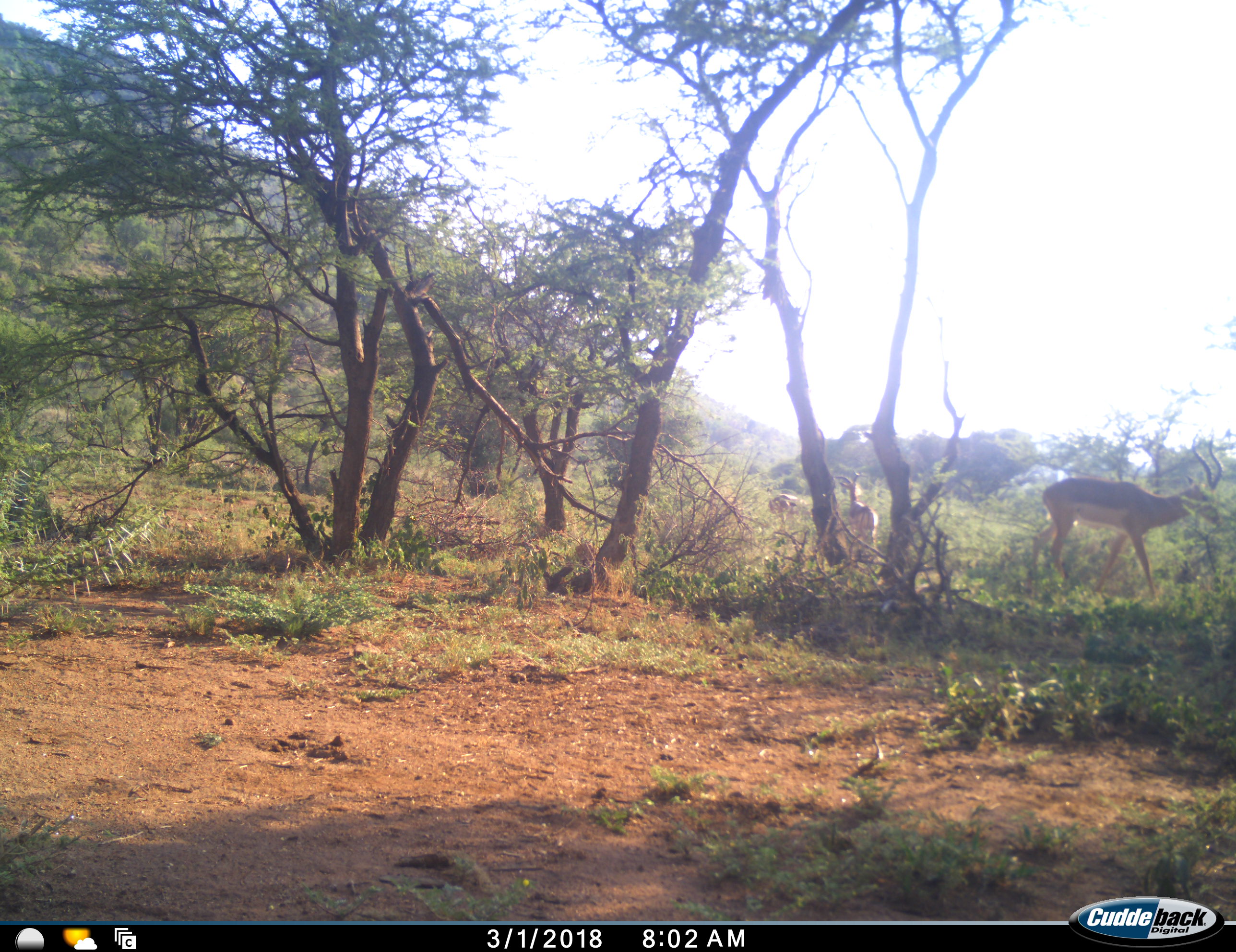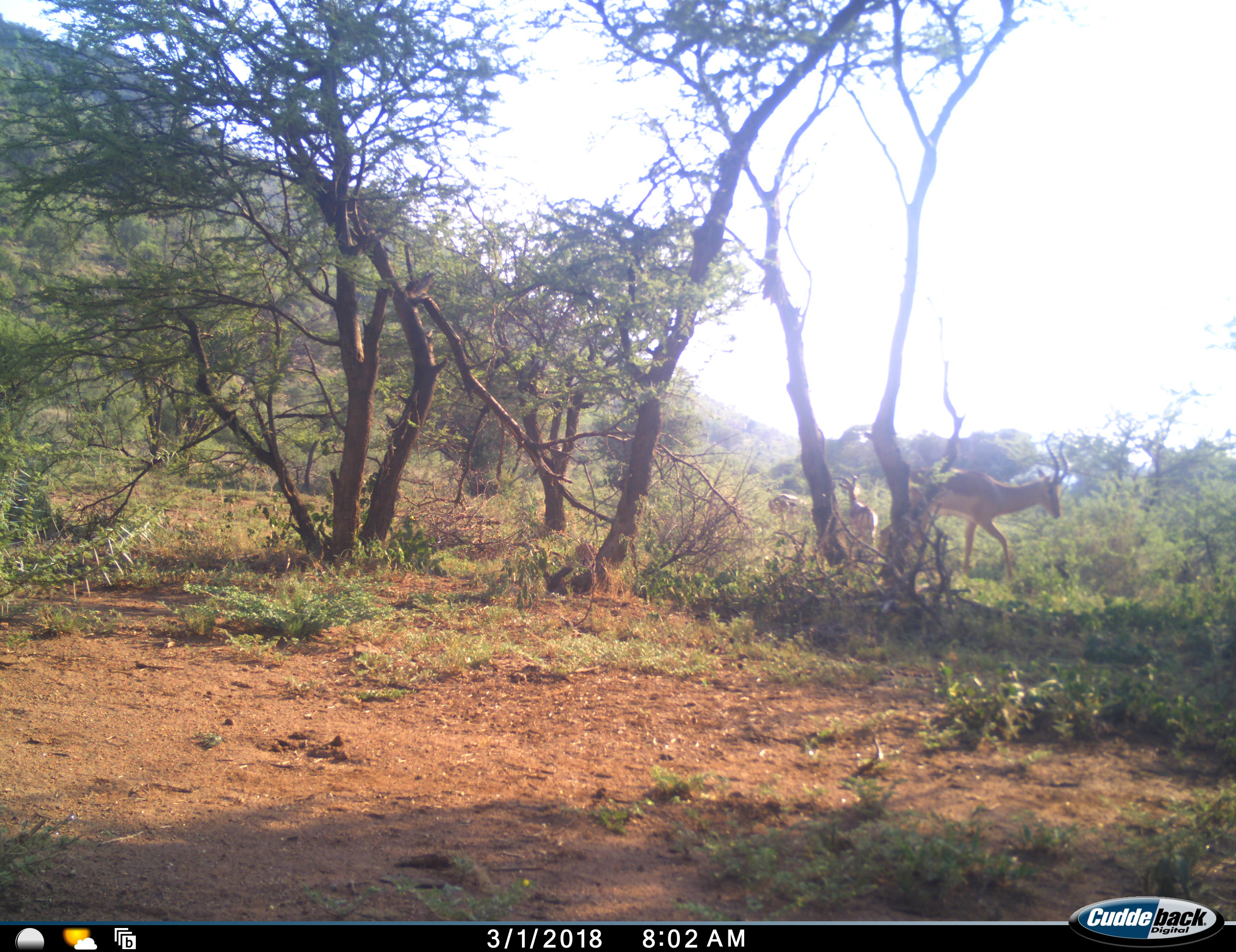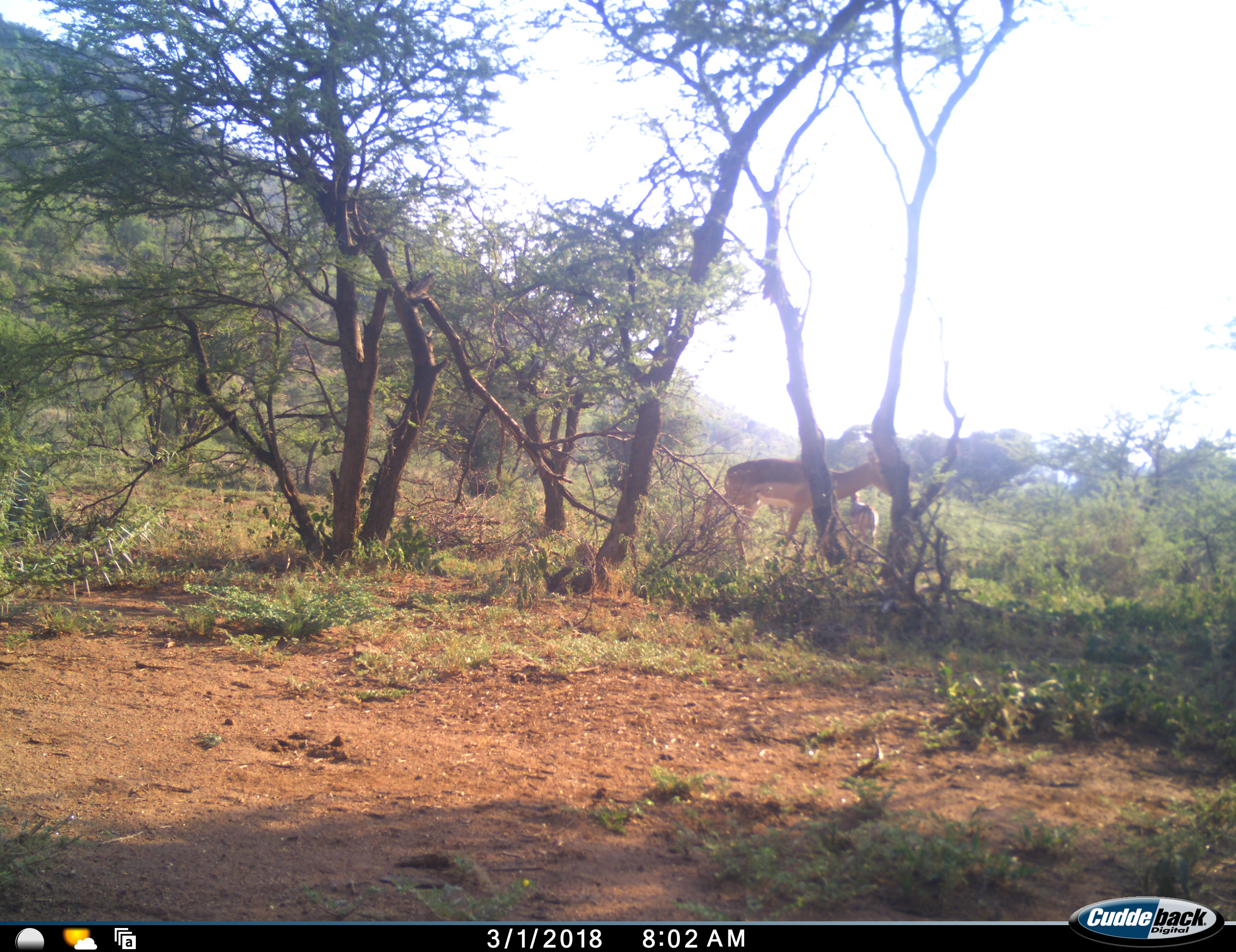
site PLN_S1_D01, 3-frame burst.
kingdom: Animalia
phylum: Chordata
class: Mammalia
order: Artiodactyla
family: Bovidae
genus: Aepyceros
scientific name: Aepyceros melampus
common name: impala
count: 3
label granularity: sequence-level